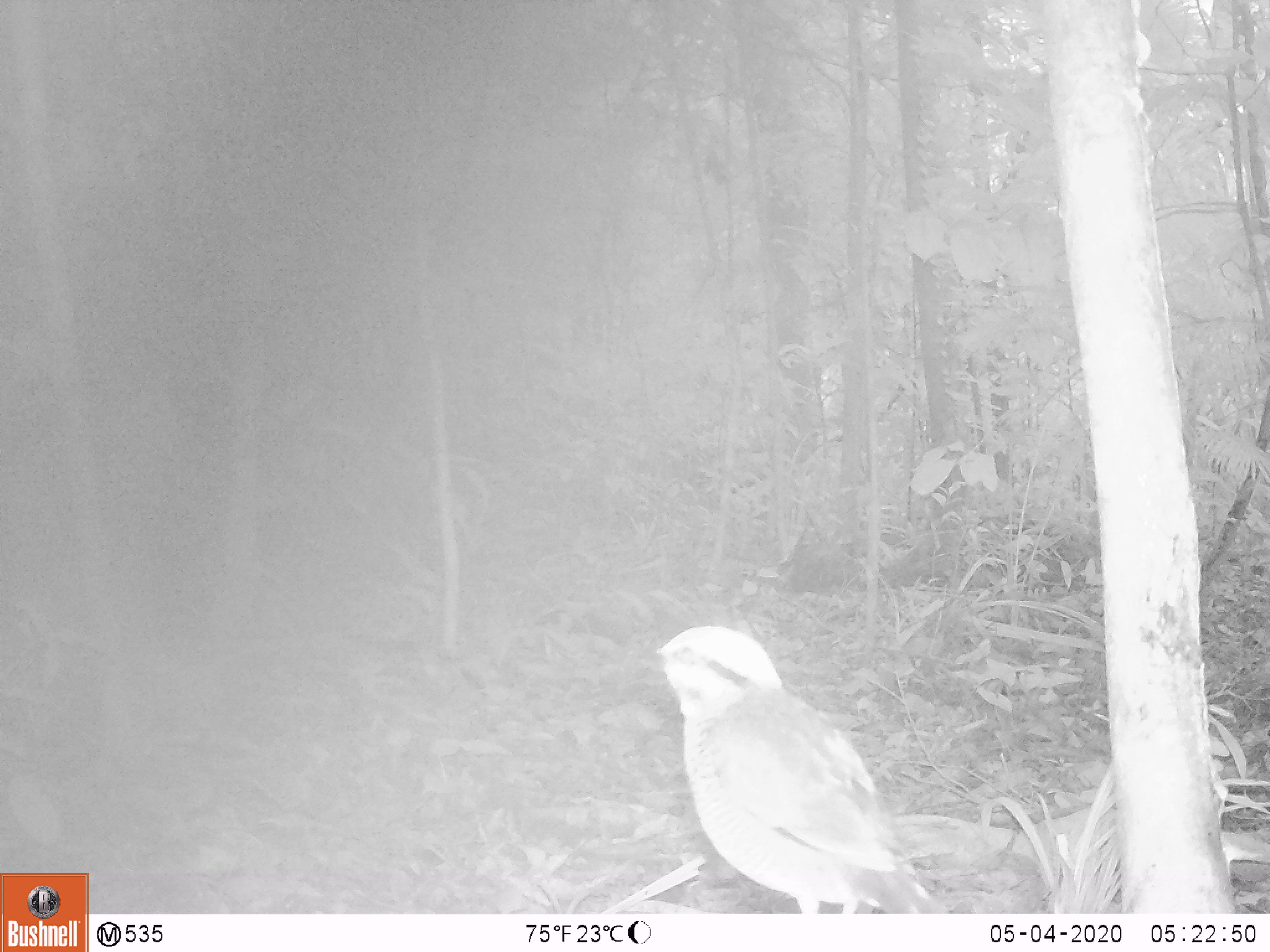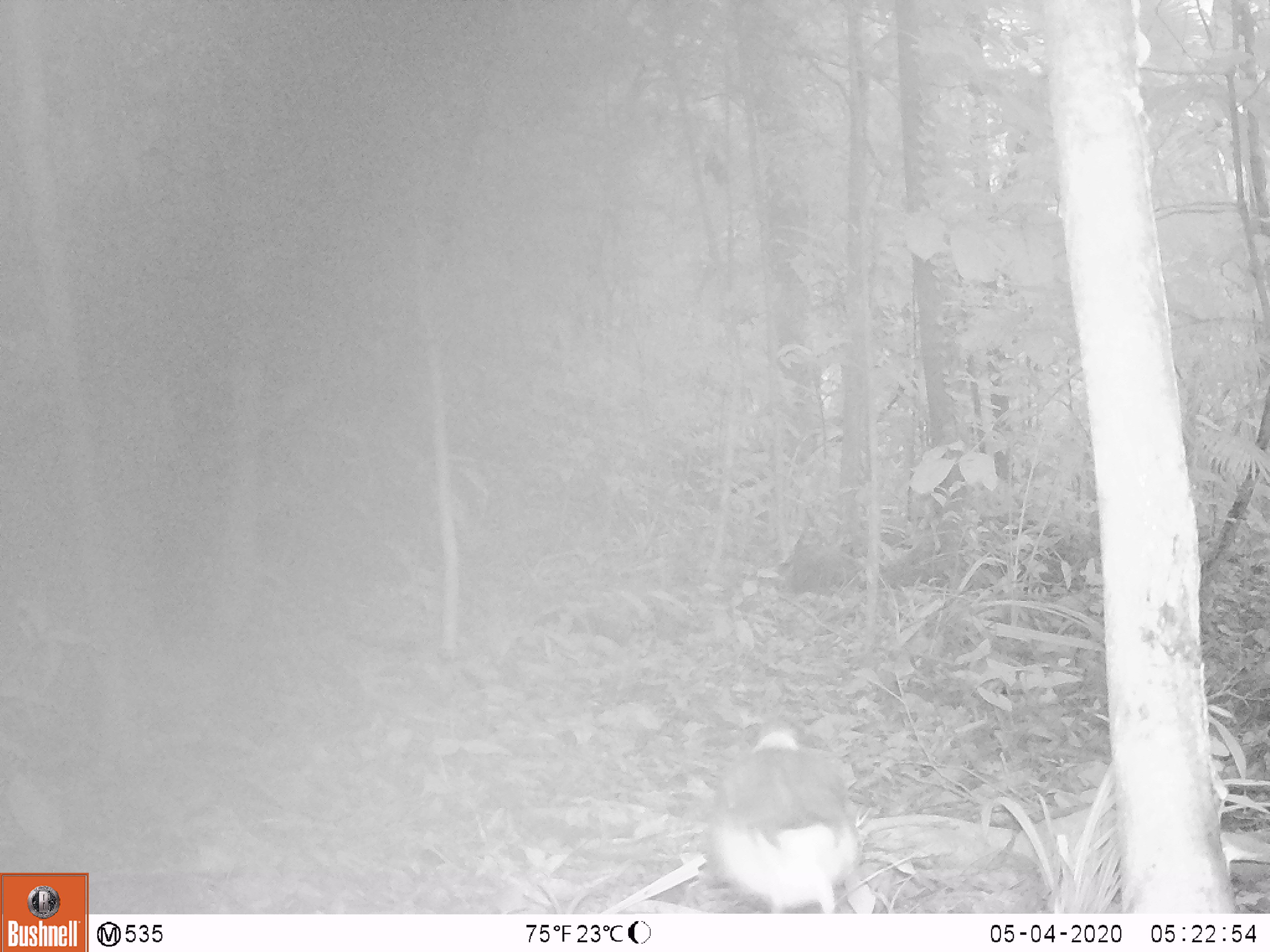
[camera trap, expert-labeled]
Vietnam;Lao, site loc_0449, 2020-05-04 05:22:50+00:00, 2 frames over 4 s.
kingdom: Animalia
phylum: Chordata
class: Aves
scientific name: Aves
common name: bird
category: unidentified bird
Unidentified bird (bird) (Aves). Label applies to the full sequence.